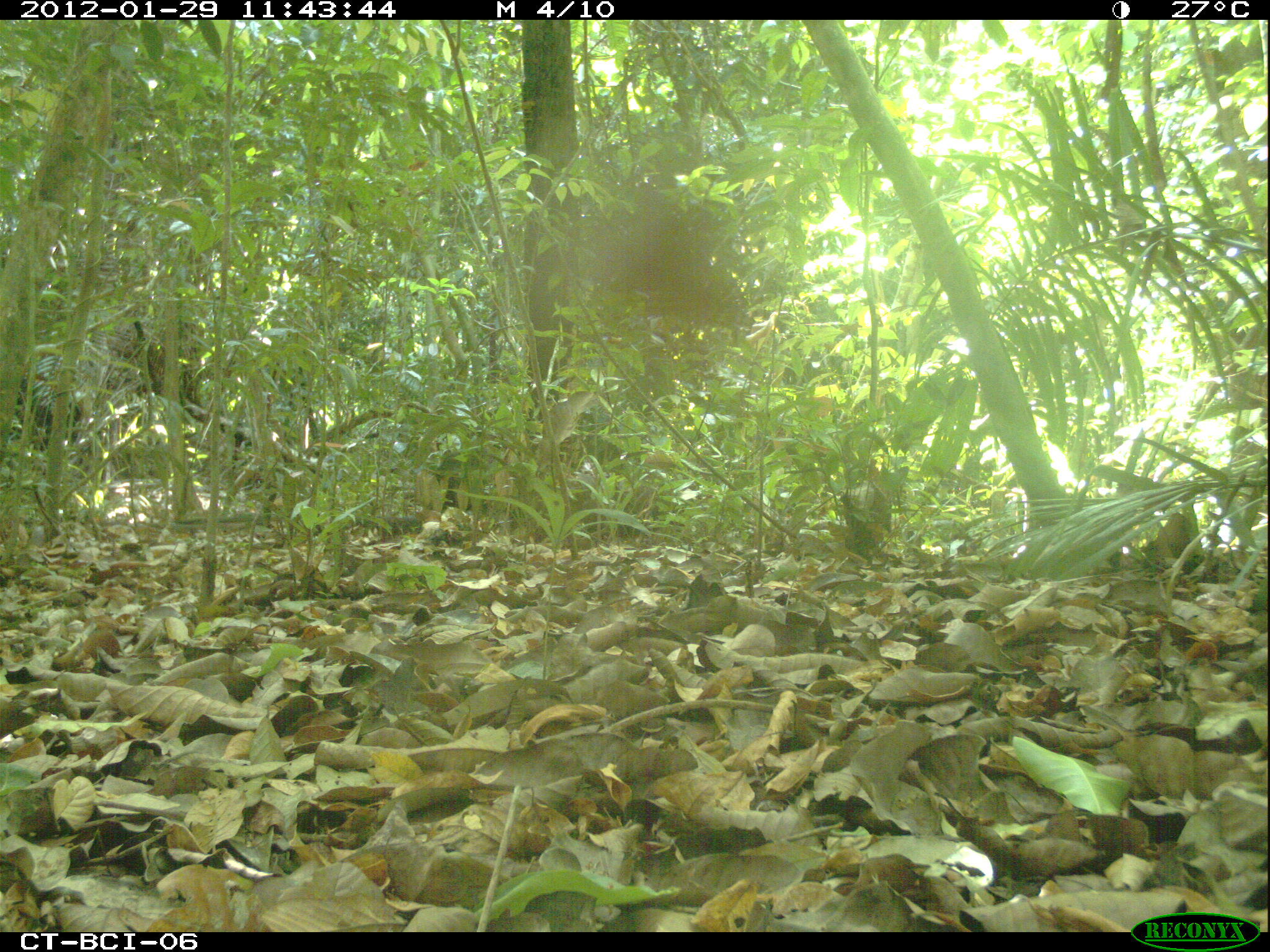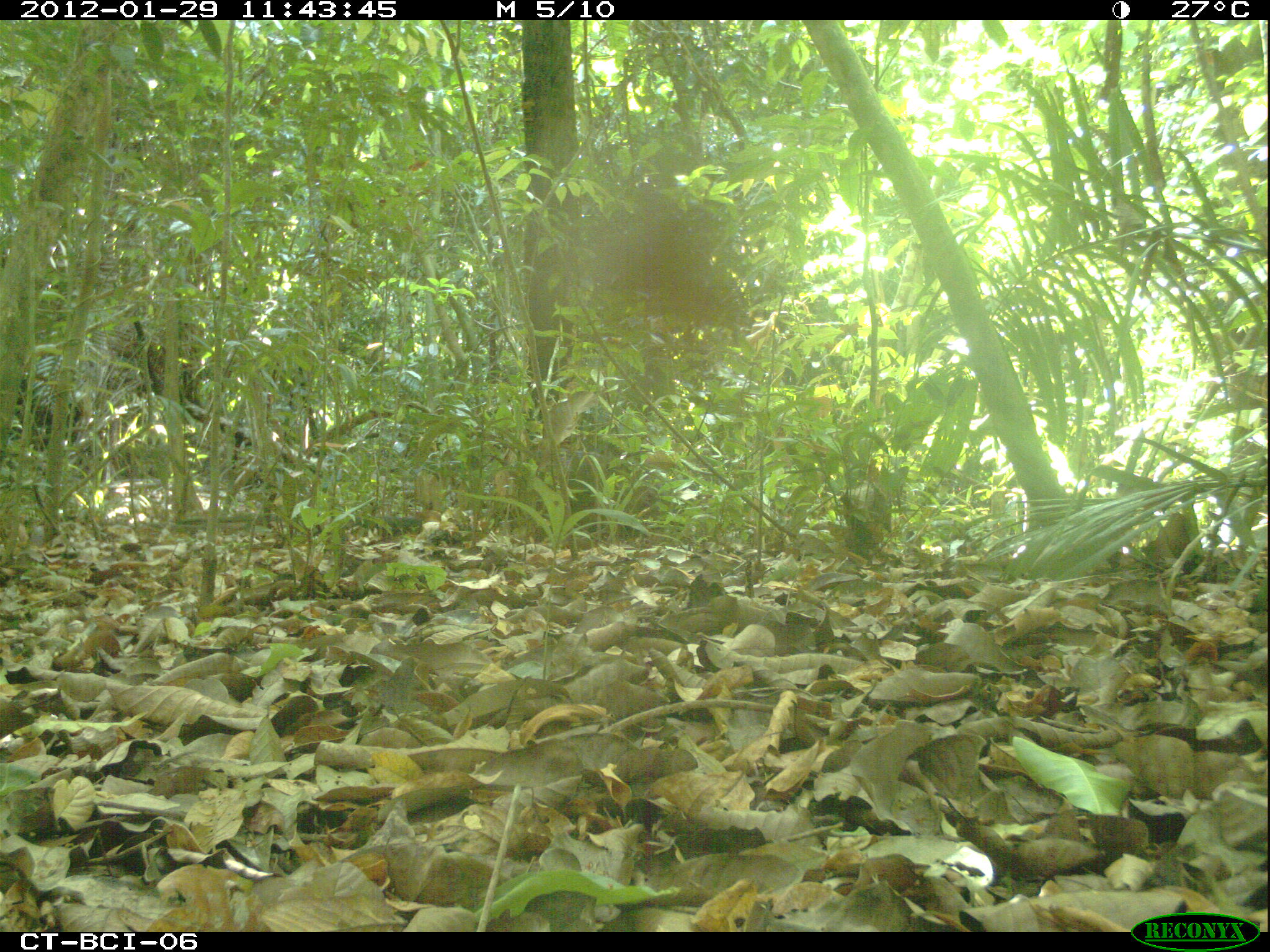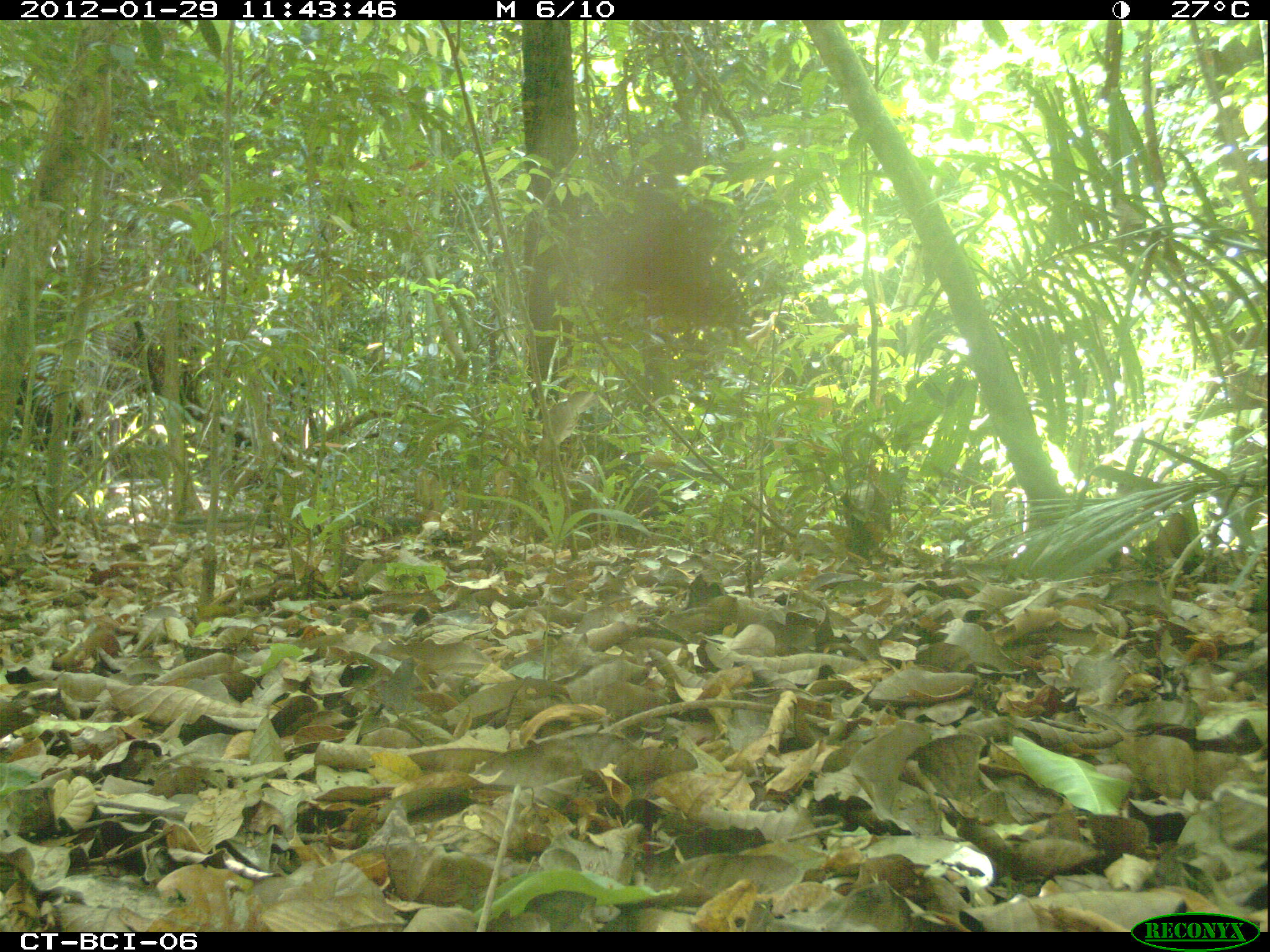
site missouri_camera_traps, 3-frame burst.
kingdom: Animalia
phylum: Chordata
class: Mammalia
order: Rodentia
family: Dasyproctidae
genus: Dasyprocta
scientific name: Dasyprocta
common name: agouti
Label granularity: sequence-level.